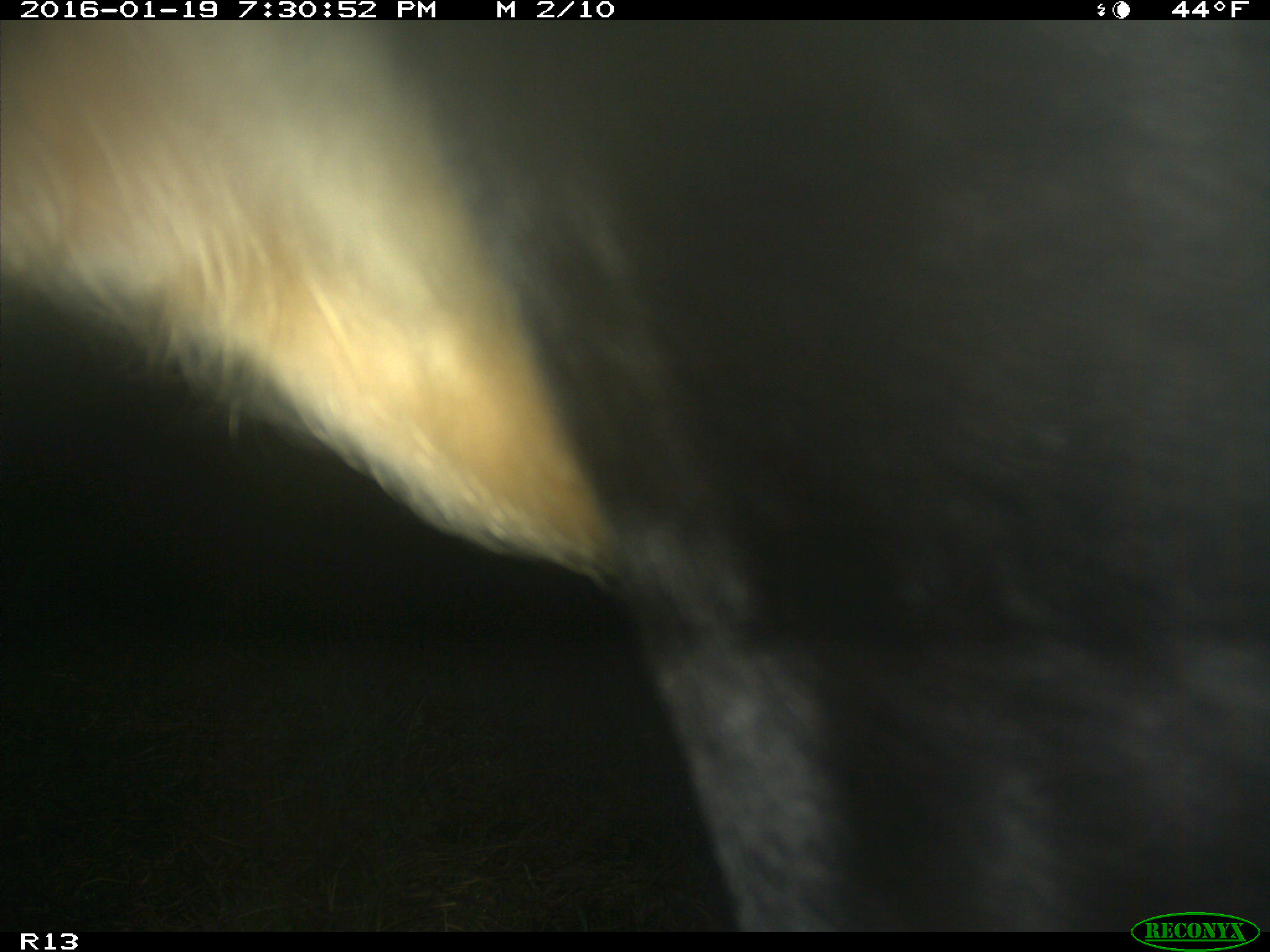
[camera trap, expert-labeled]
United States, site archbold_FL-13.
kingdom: Animalia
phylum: Chordata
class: Mammalia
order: Artiodactyla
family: Bovidae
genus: Bos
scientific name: Bos taurus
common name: domestic cow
Bos taurus (domestic cow).